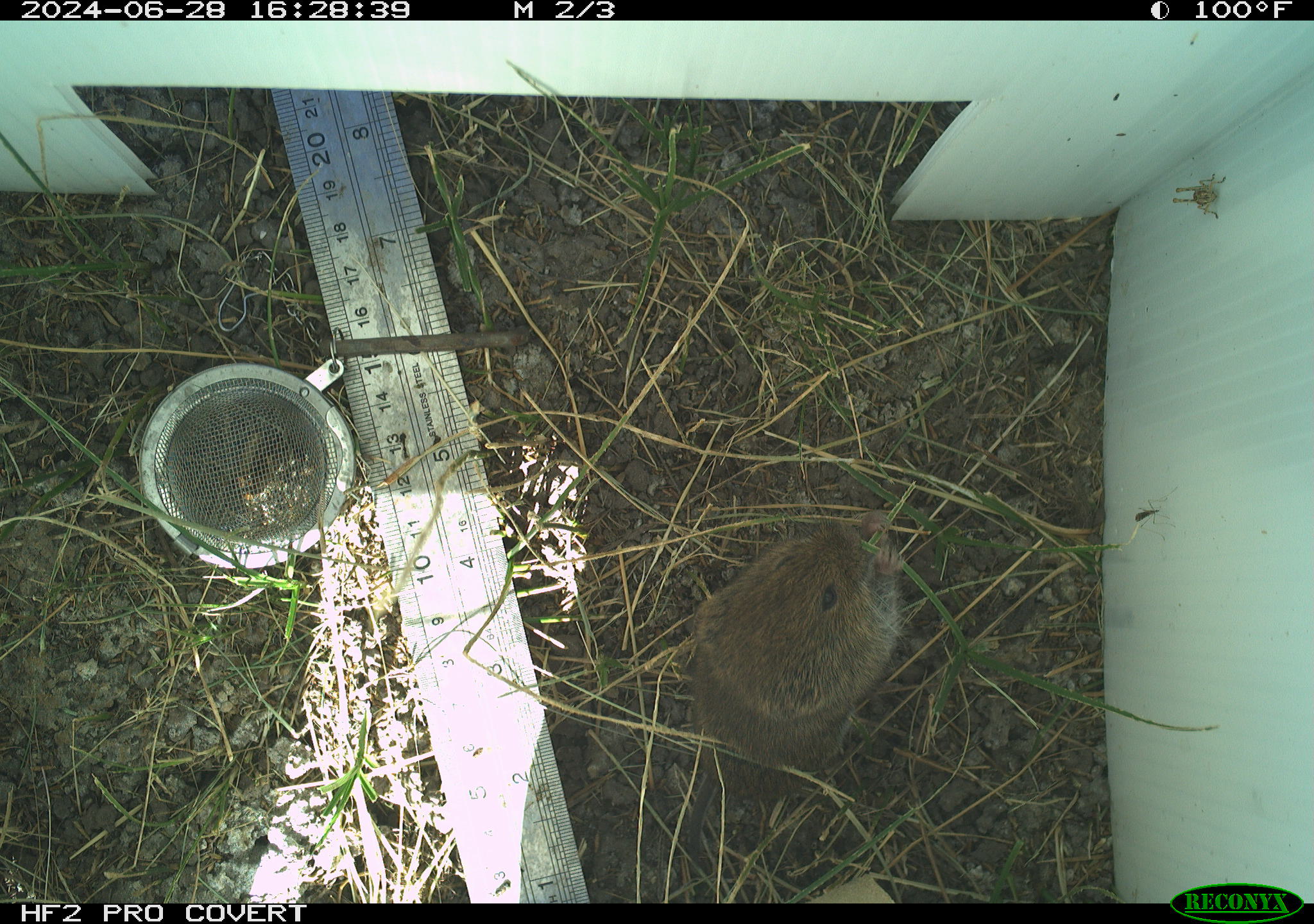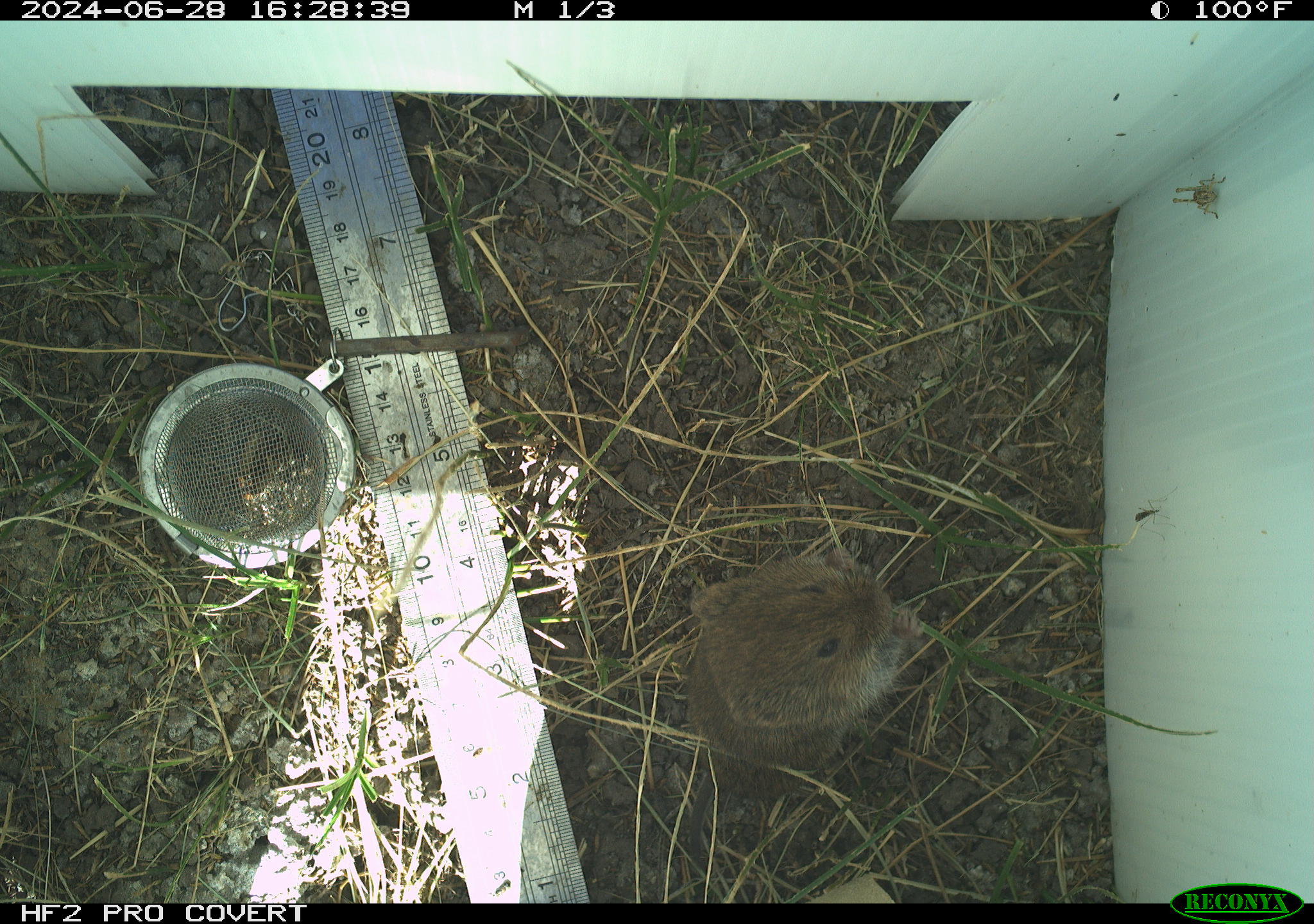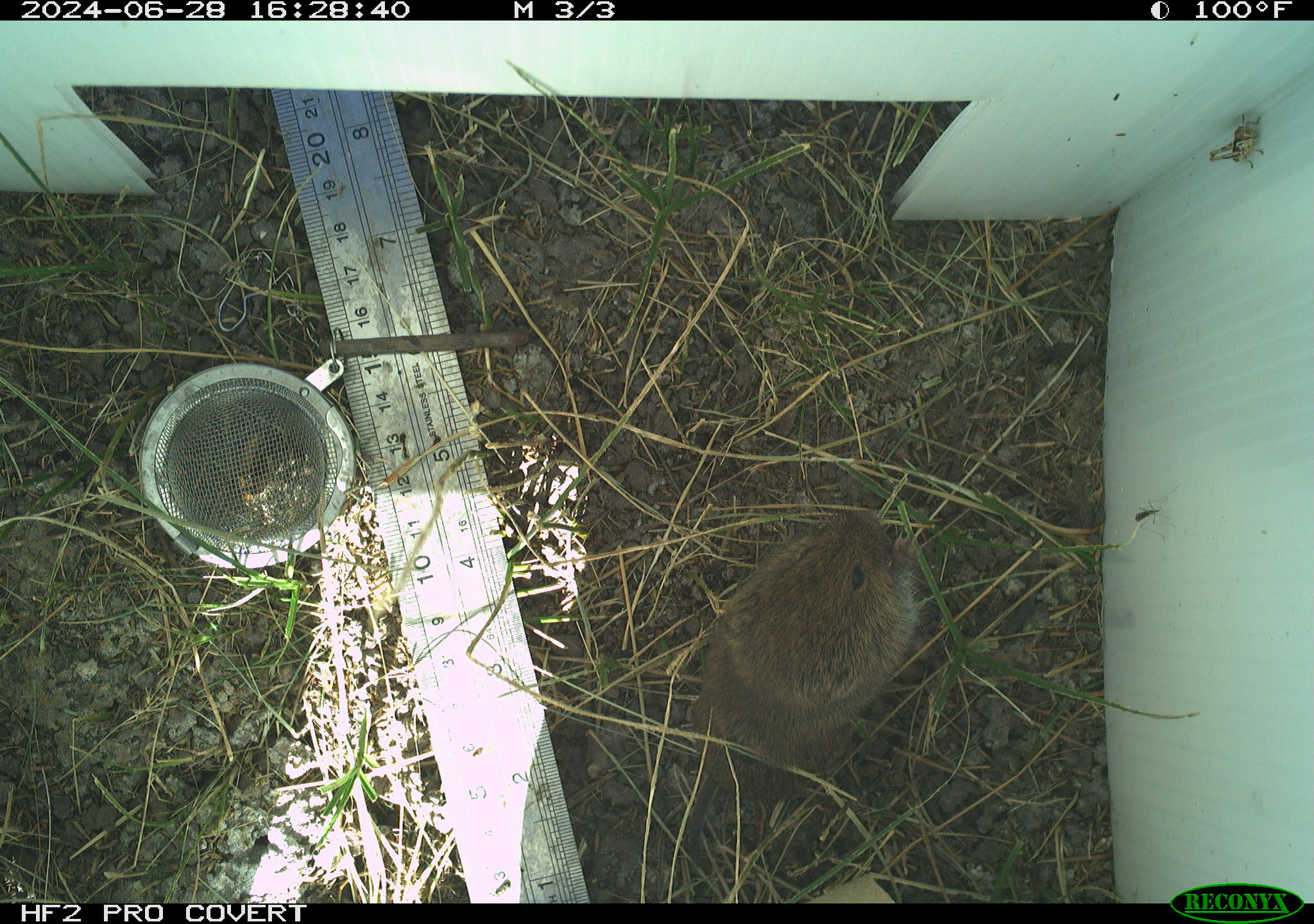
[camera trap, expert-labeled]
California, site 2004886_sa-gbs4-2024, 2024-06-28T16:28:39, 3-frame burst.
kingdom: Animalia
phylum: Chordata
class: Mammalia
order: Rodentia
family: Cricetidae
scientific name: Arvicolinae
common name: voles, lemmings, and muskrats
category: arvicolinae subfamily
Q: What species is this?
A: Arvicolinae subfamily (voles, lemmings, and muskrats) (Arvicolinae).